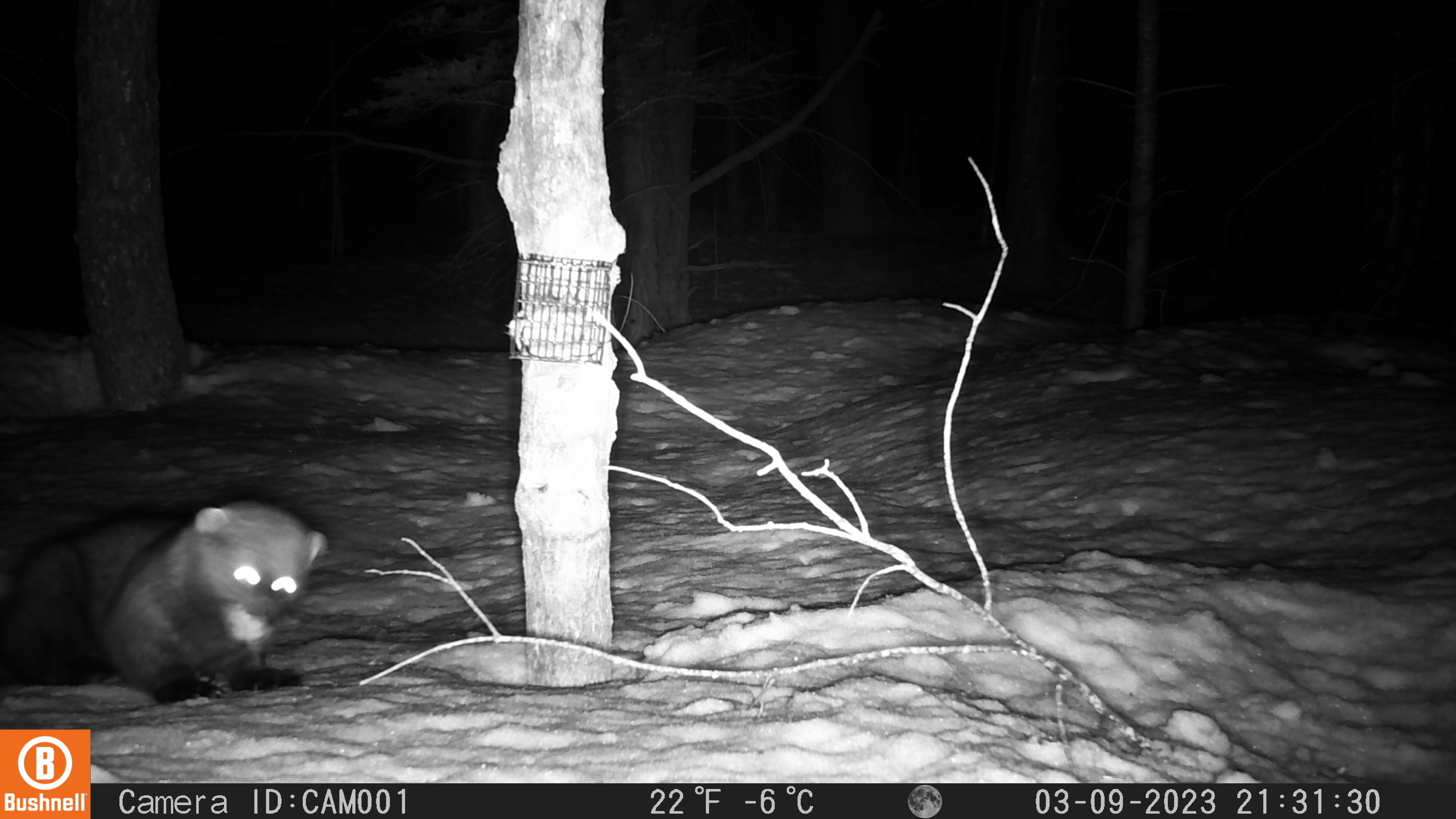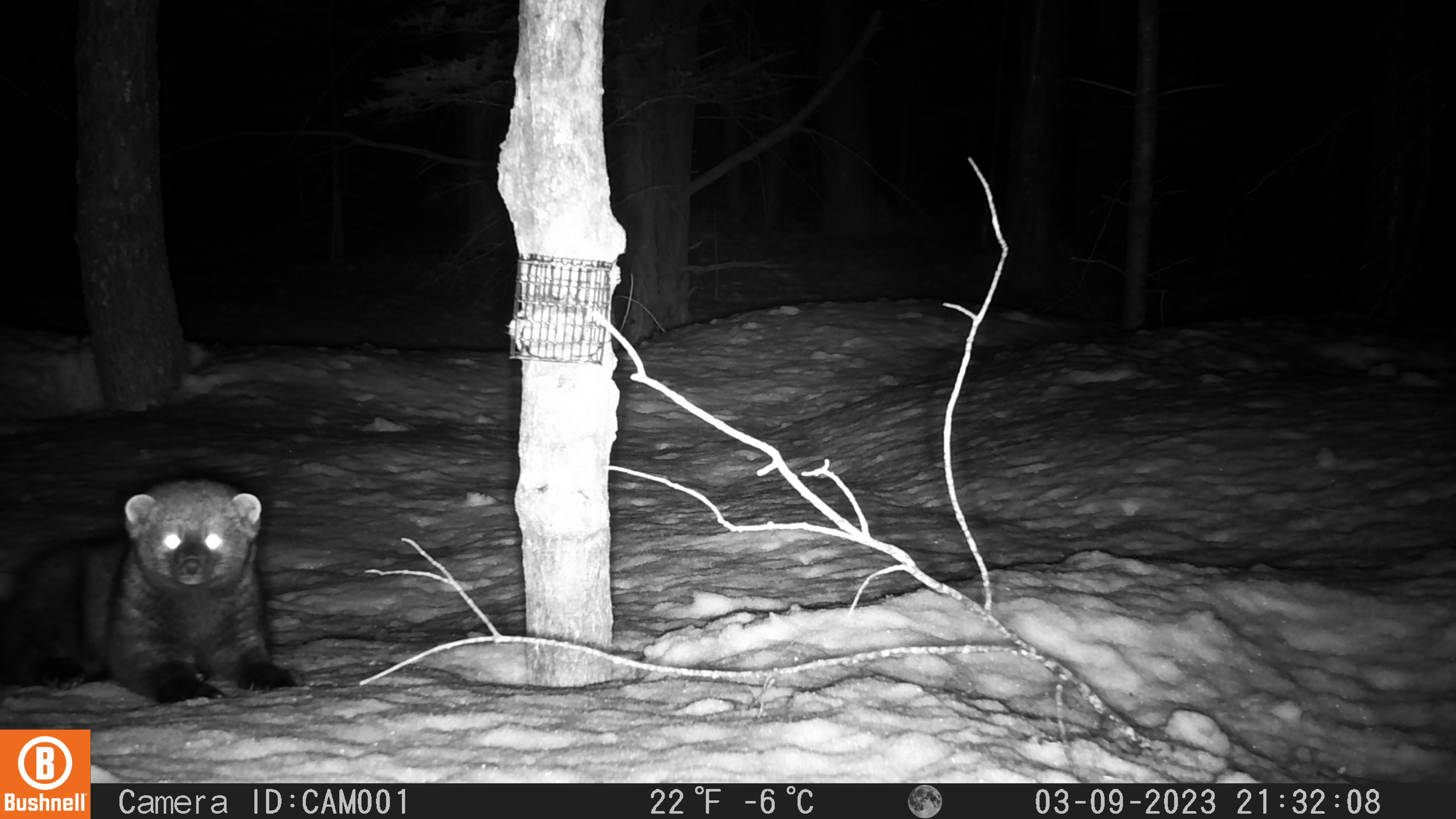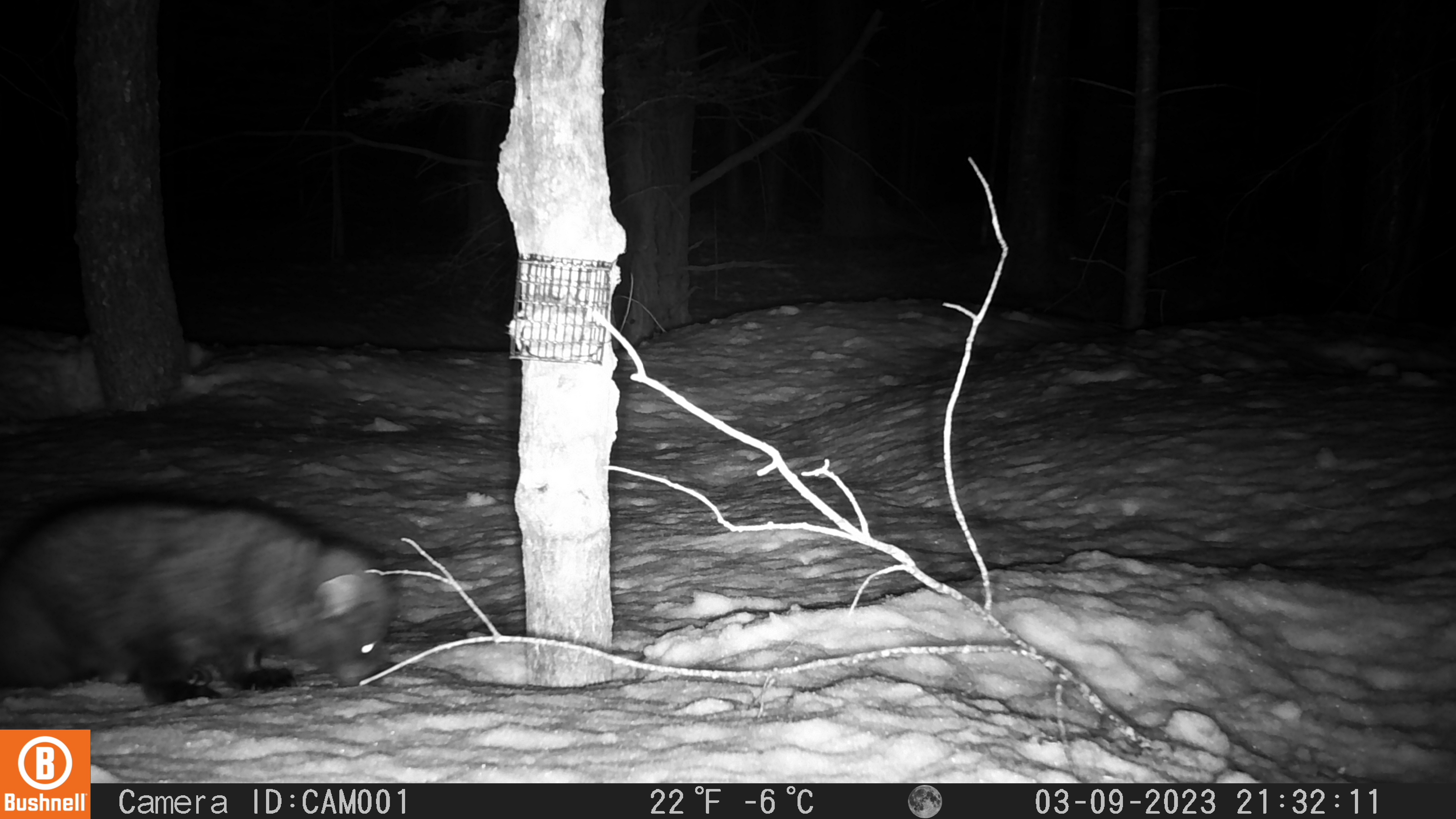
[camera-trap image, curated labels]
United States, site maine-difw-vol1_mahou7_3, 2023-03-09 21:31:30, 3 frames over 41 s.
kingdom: Animalia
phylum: Chordata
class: Mammalia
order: Carnivora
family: Mustelidae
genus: Pekania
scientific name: Pekania pennanti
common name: fisher